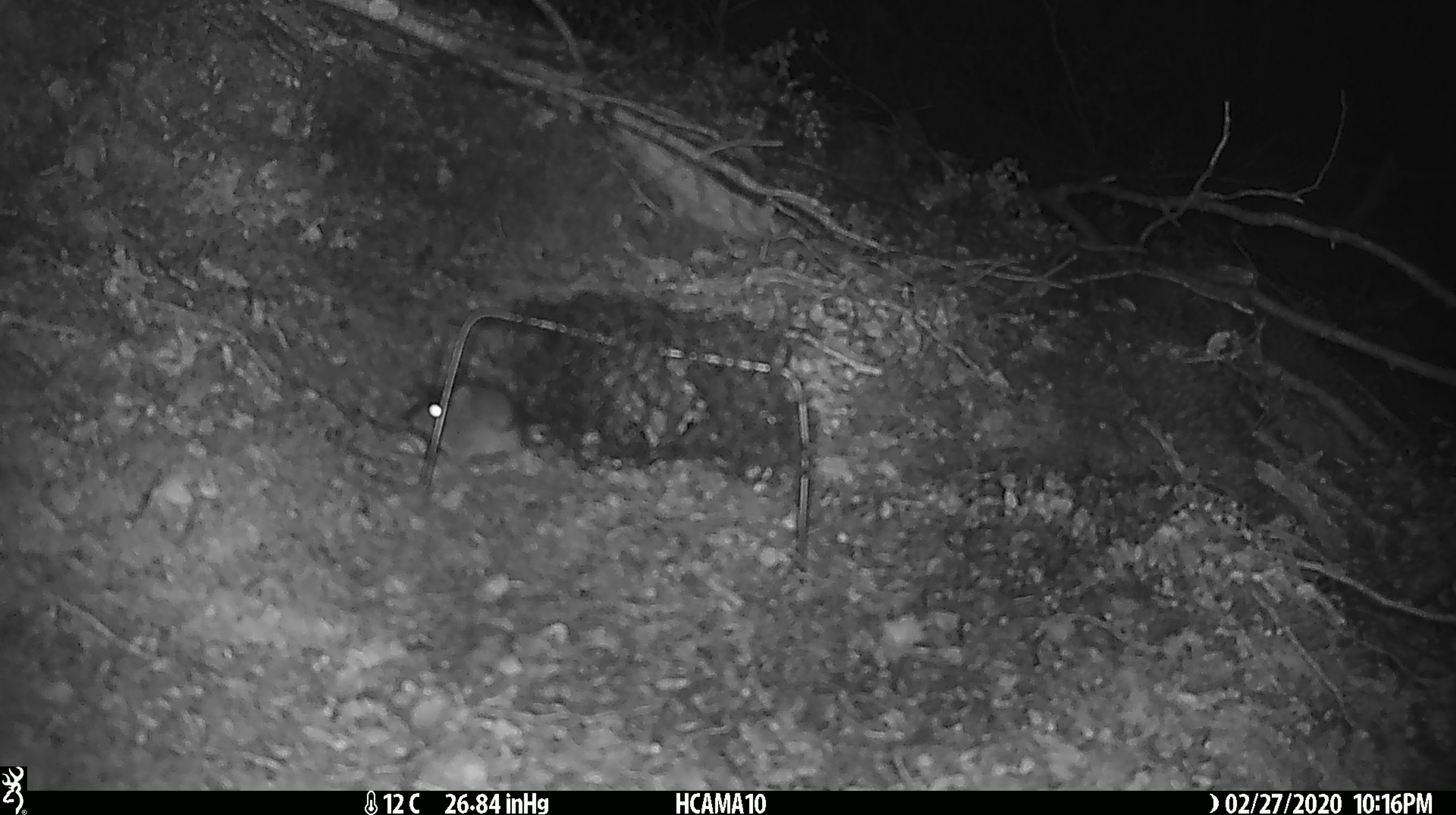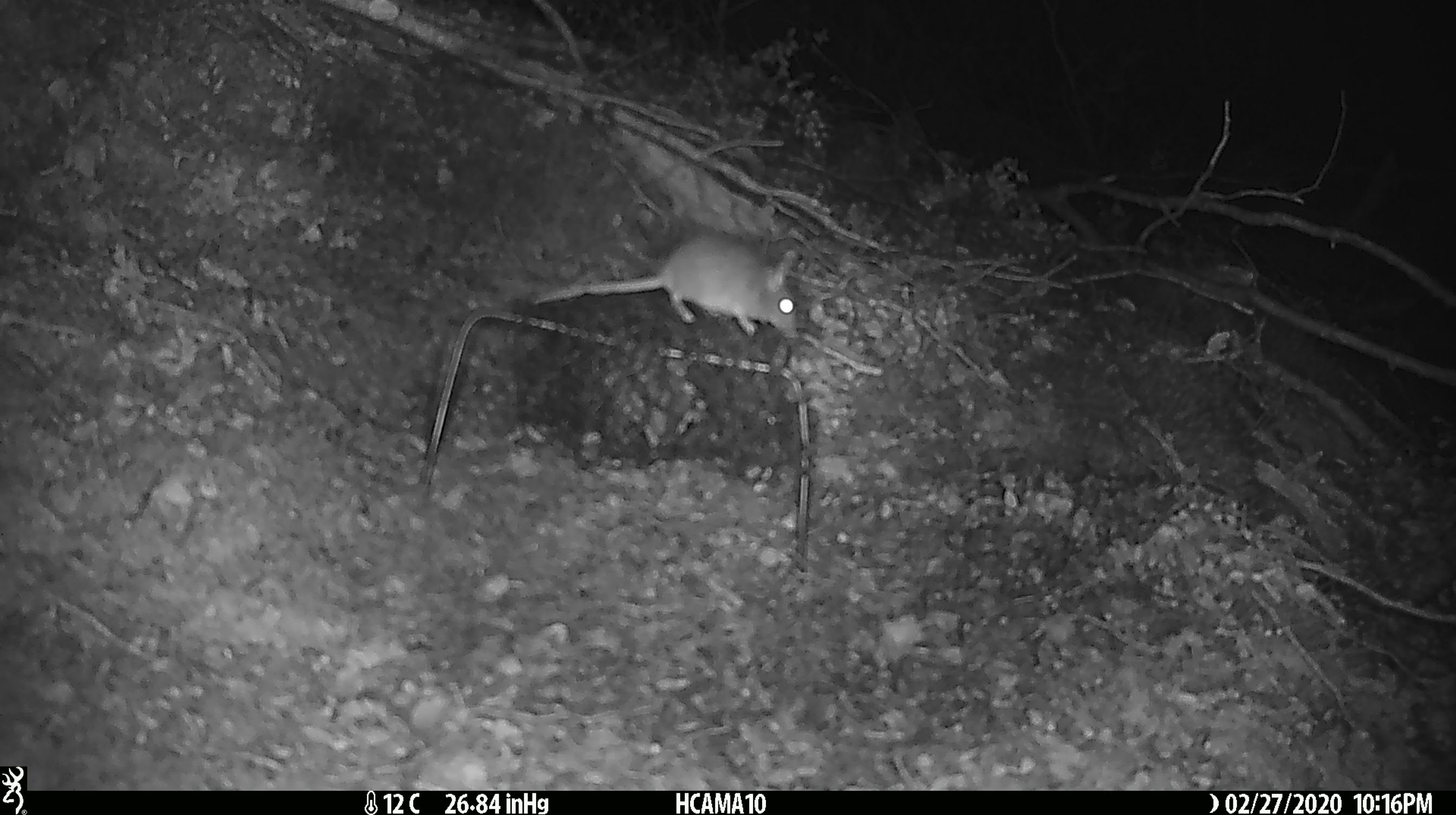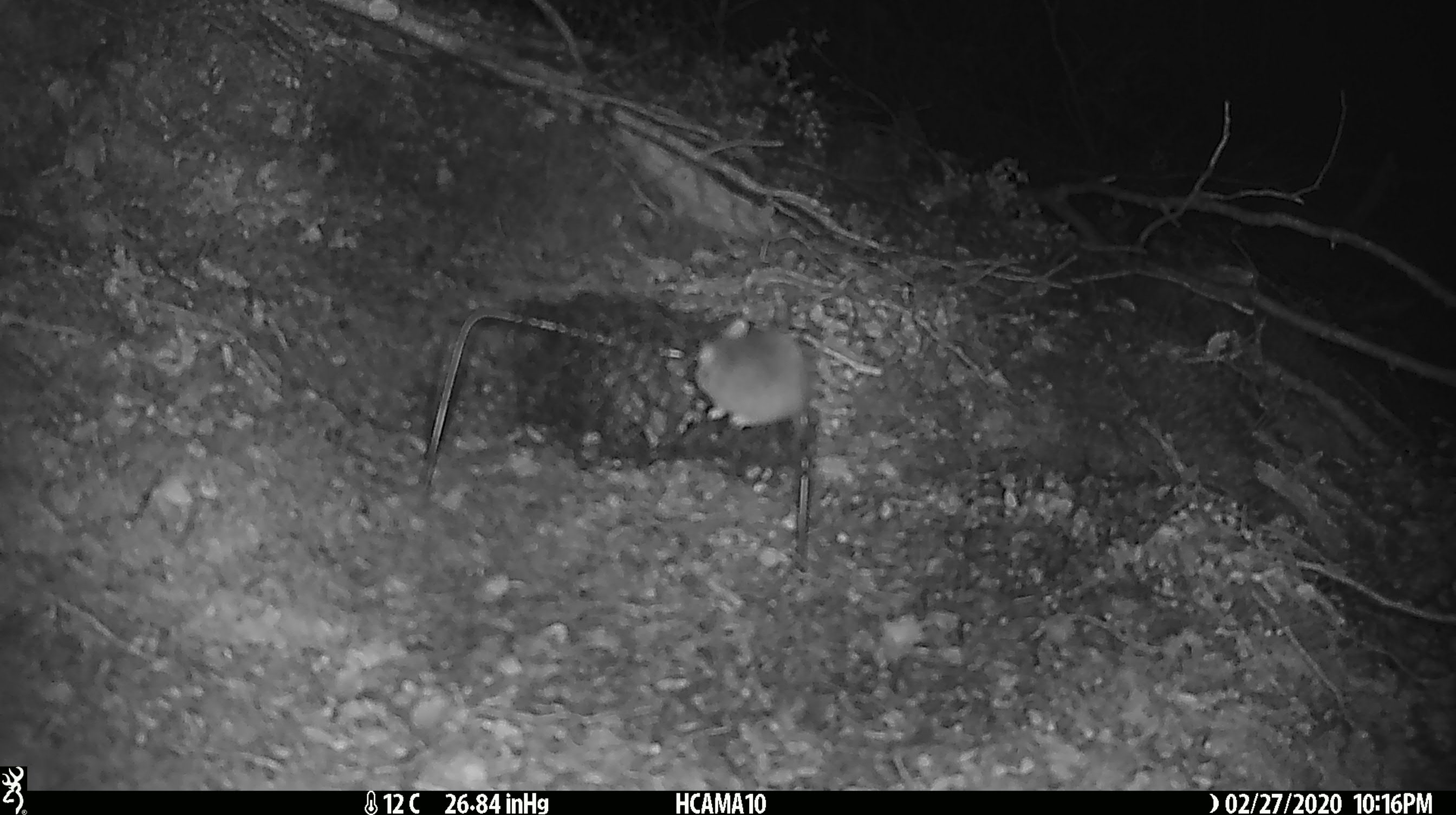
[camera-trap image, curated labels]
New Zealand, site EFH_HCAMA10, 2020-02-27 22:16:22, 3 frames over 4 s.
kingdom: Animalia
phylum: Chordata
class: Mammalia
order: Rodentia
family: Muridae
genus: Mus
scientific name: Mus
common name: mouse